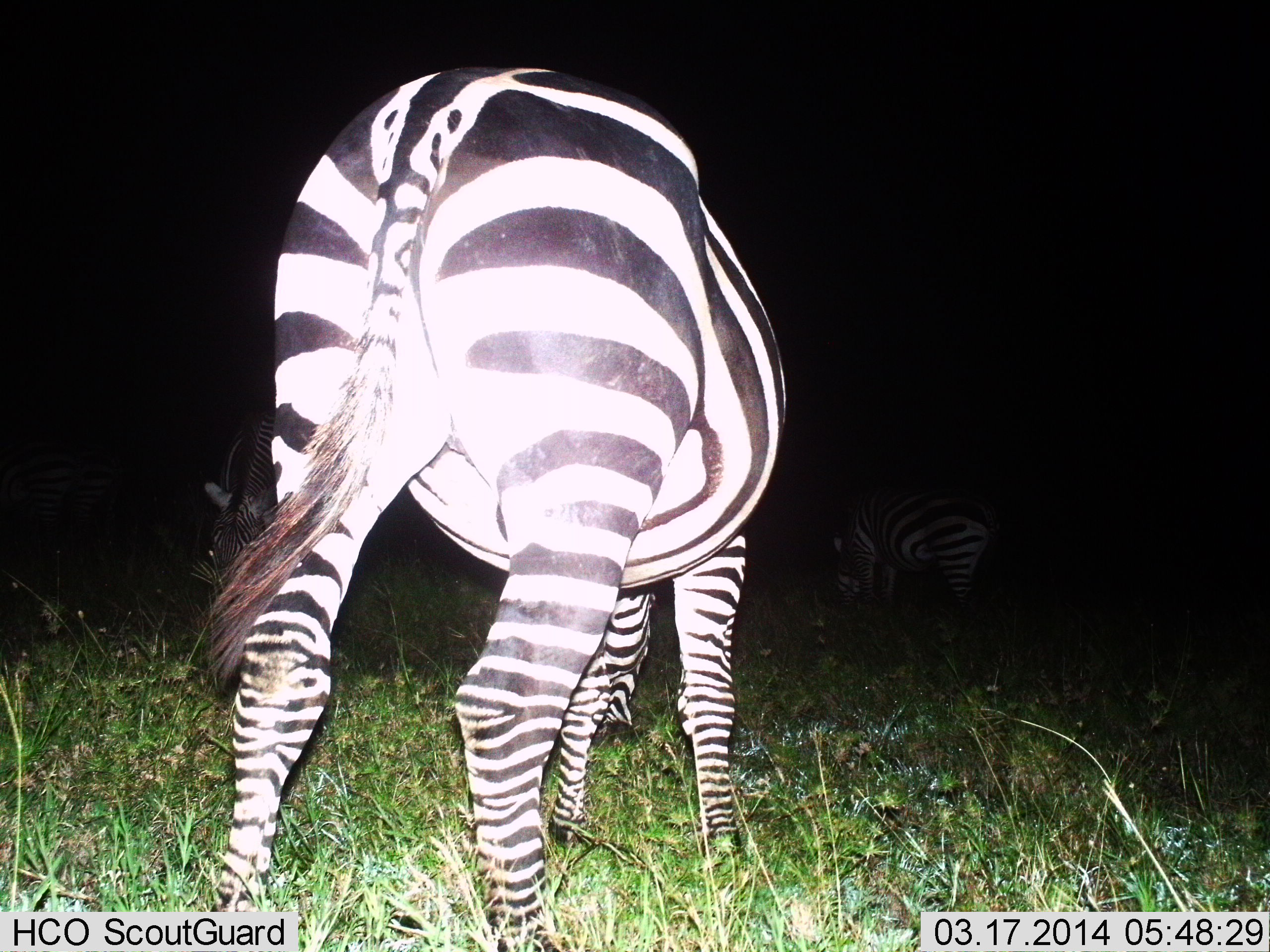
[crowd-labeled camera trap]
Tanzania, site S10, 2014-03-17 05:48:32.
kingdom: Animalia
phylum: Chordata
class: Mammalia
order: Perissodactyla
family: Equidae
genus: Equus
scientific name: Equus quagga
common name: plains zebra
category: zebra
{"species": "zebra (plains zebra) (Equus quagga)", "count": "4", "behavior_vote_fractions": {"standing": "30%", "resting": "0%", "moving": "10%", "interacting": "0%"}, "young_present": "0%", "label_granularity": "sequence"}